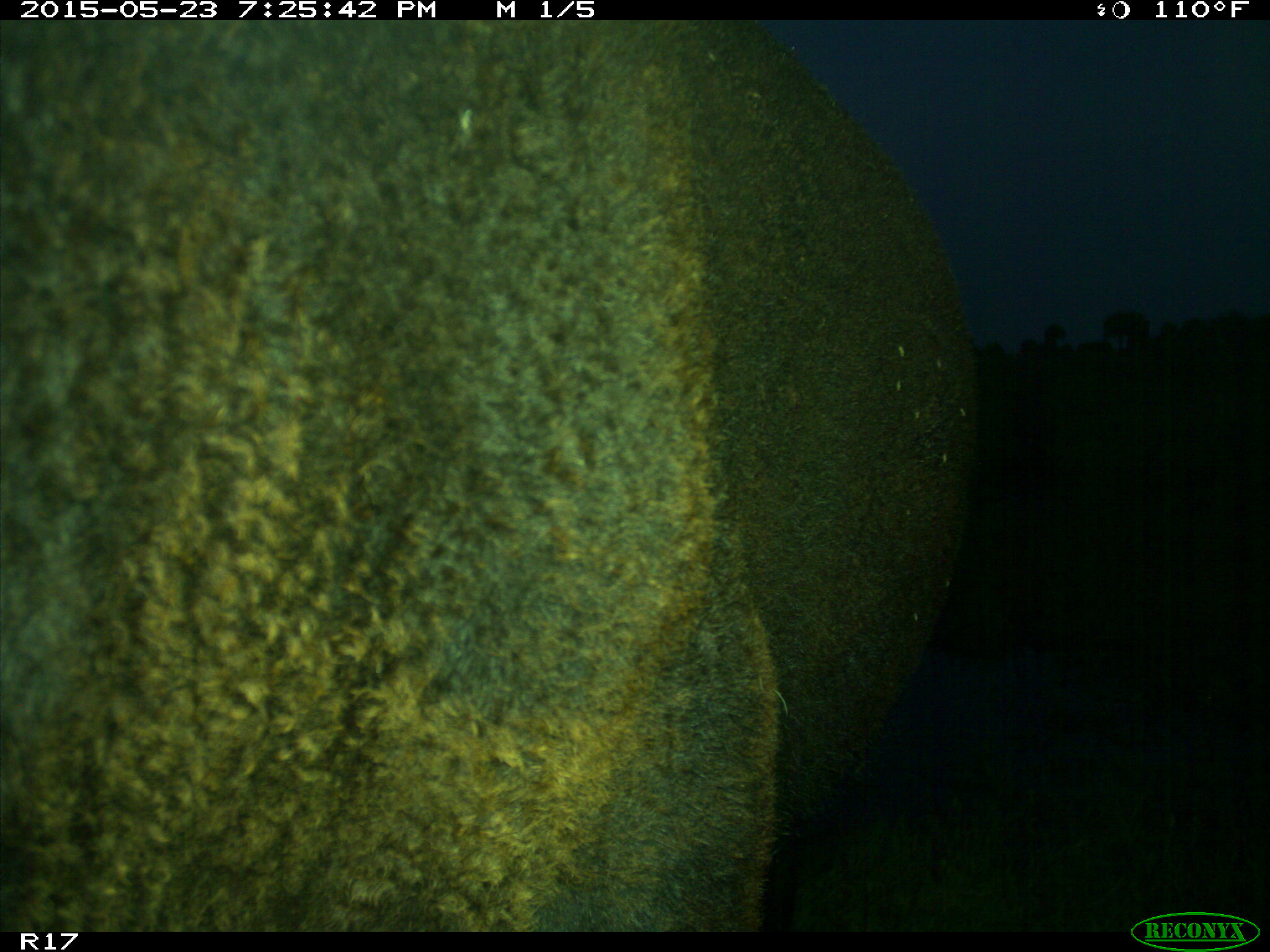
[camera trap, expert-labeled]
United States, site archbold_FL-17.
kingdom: Animalia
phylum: Chordata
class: Mammalia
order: Artiodactyla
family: Bovidae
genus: Bos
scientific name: Bos taurus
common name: domestic cow